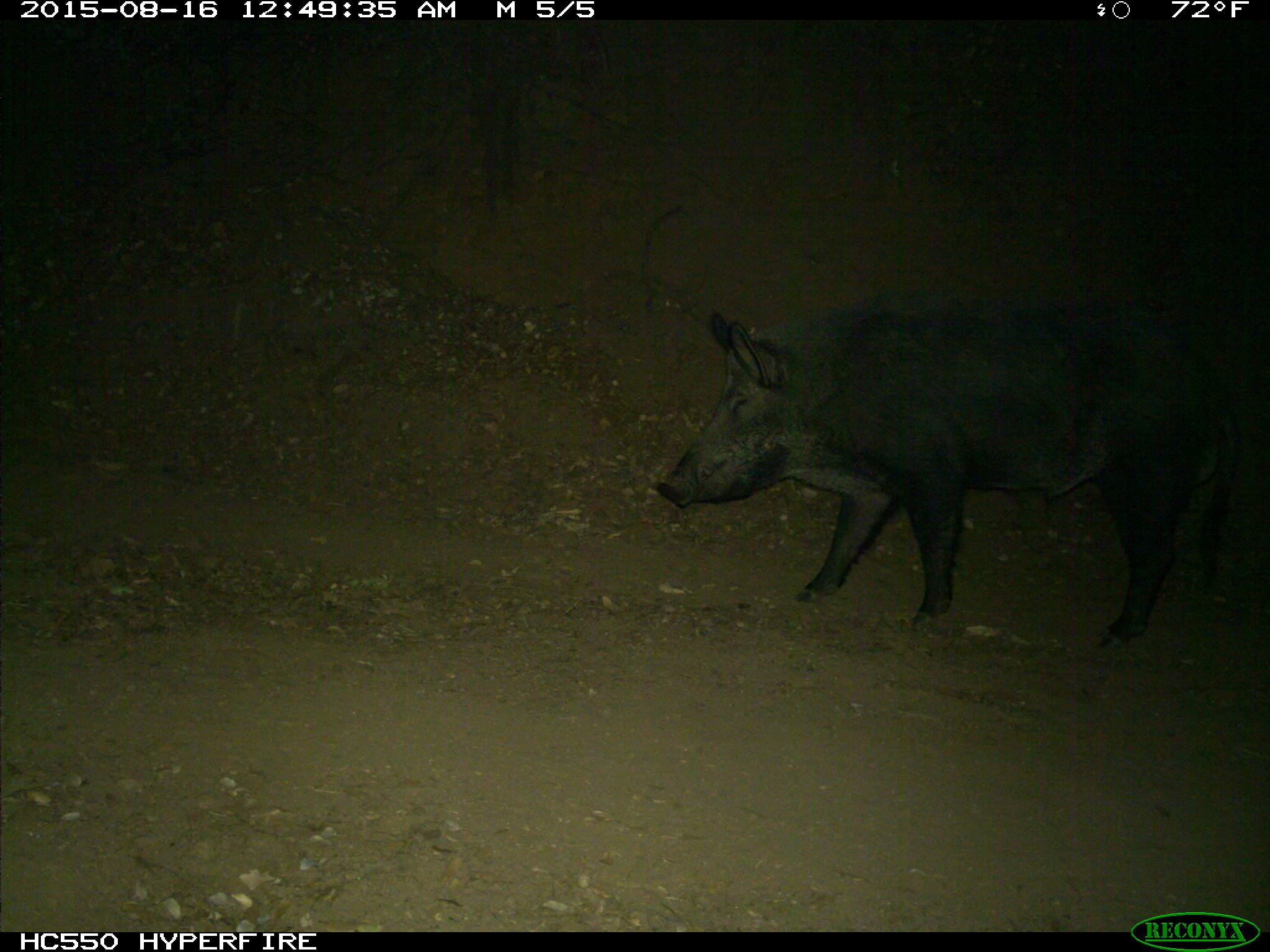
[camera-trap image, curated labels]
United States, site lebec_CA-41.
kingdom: Animalia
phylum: Chordata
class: Mammalia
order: Artiodactyla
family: Suidae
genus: Sus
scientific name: Sus scrofa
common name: wild boar